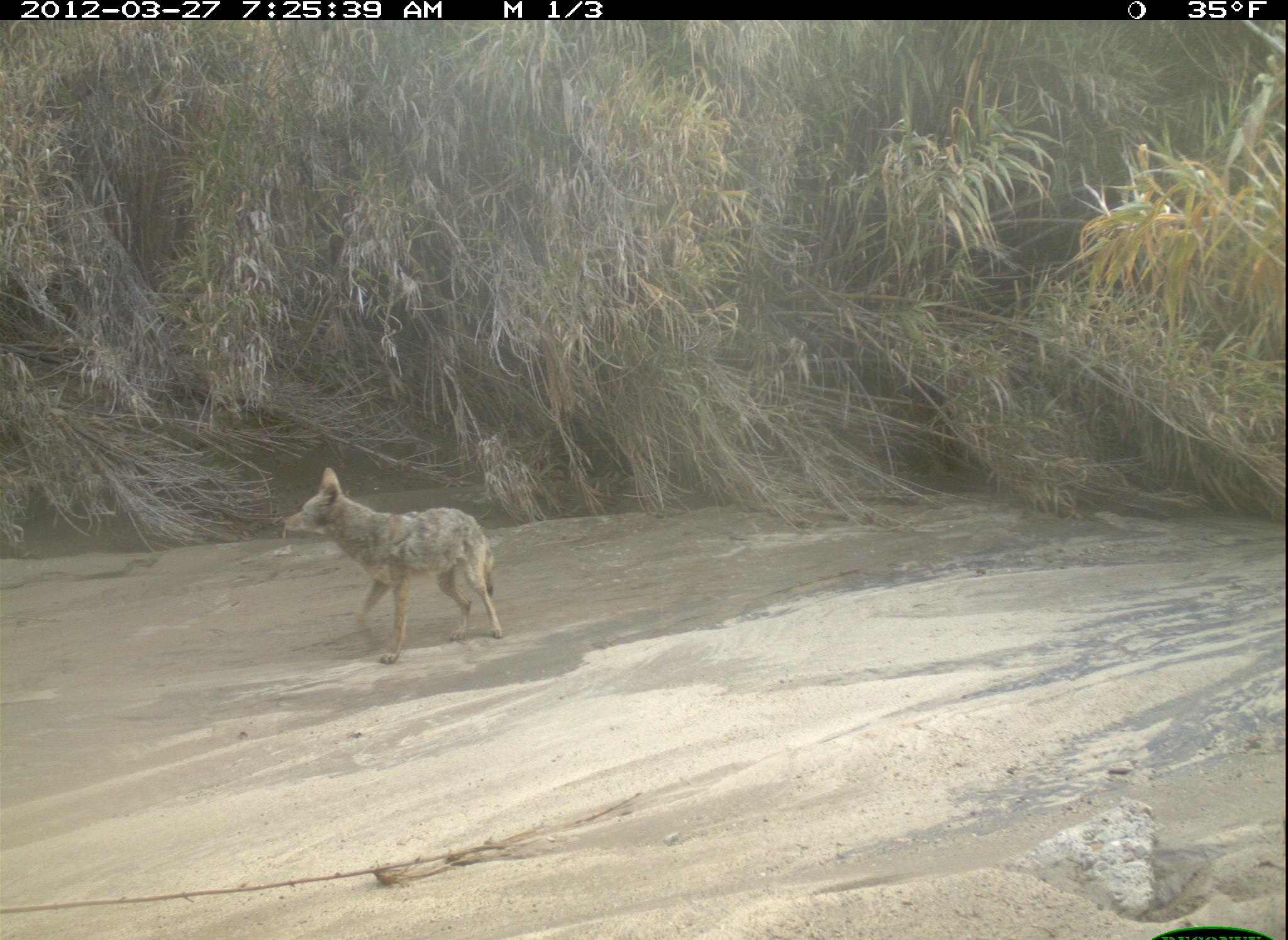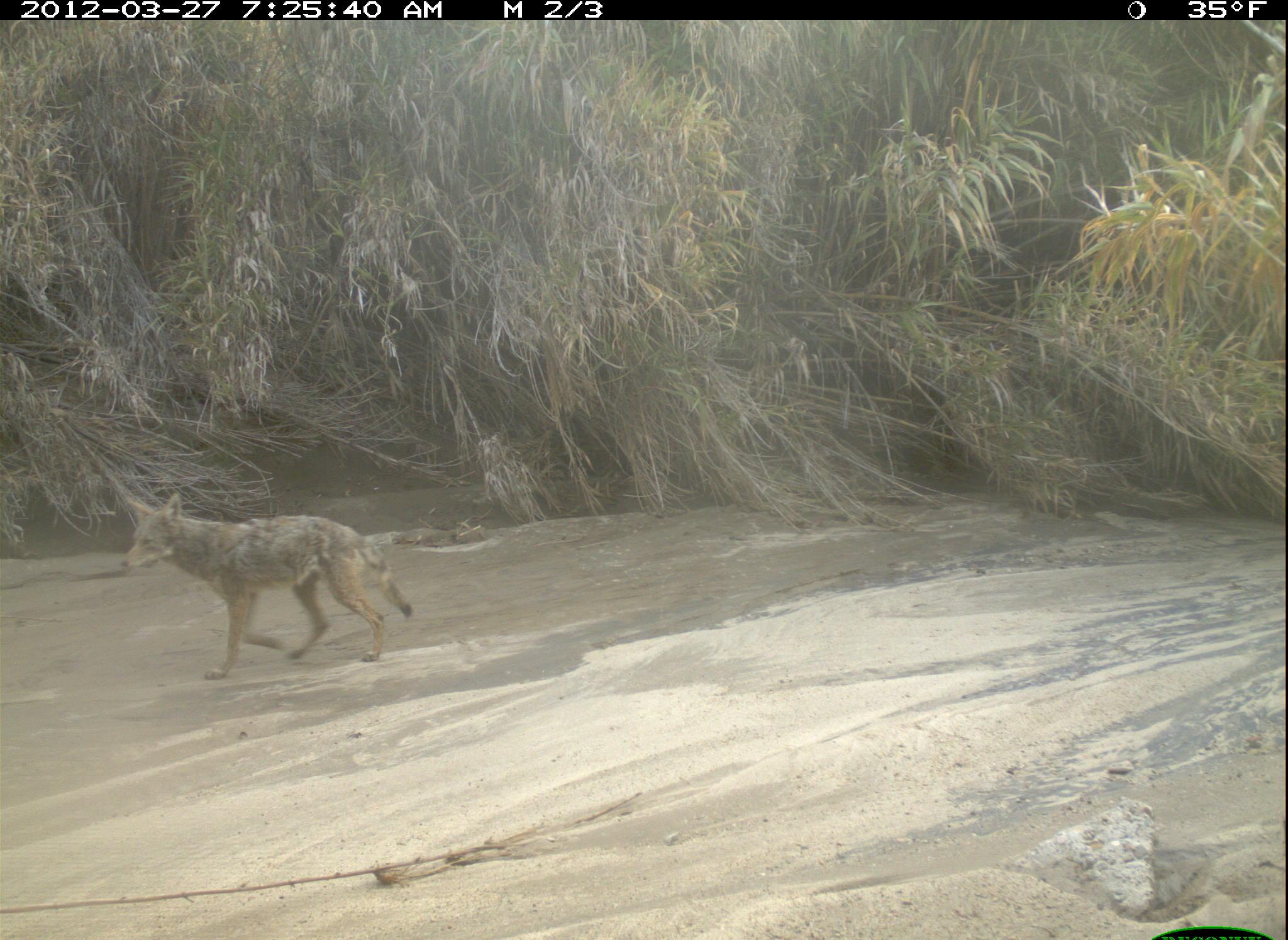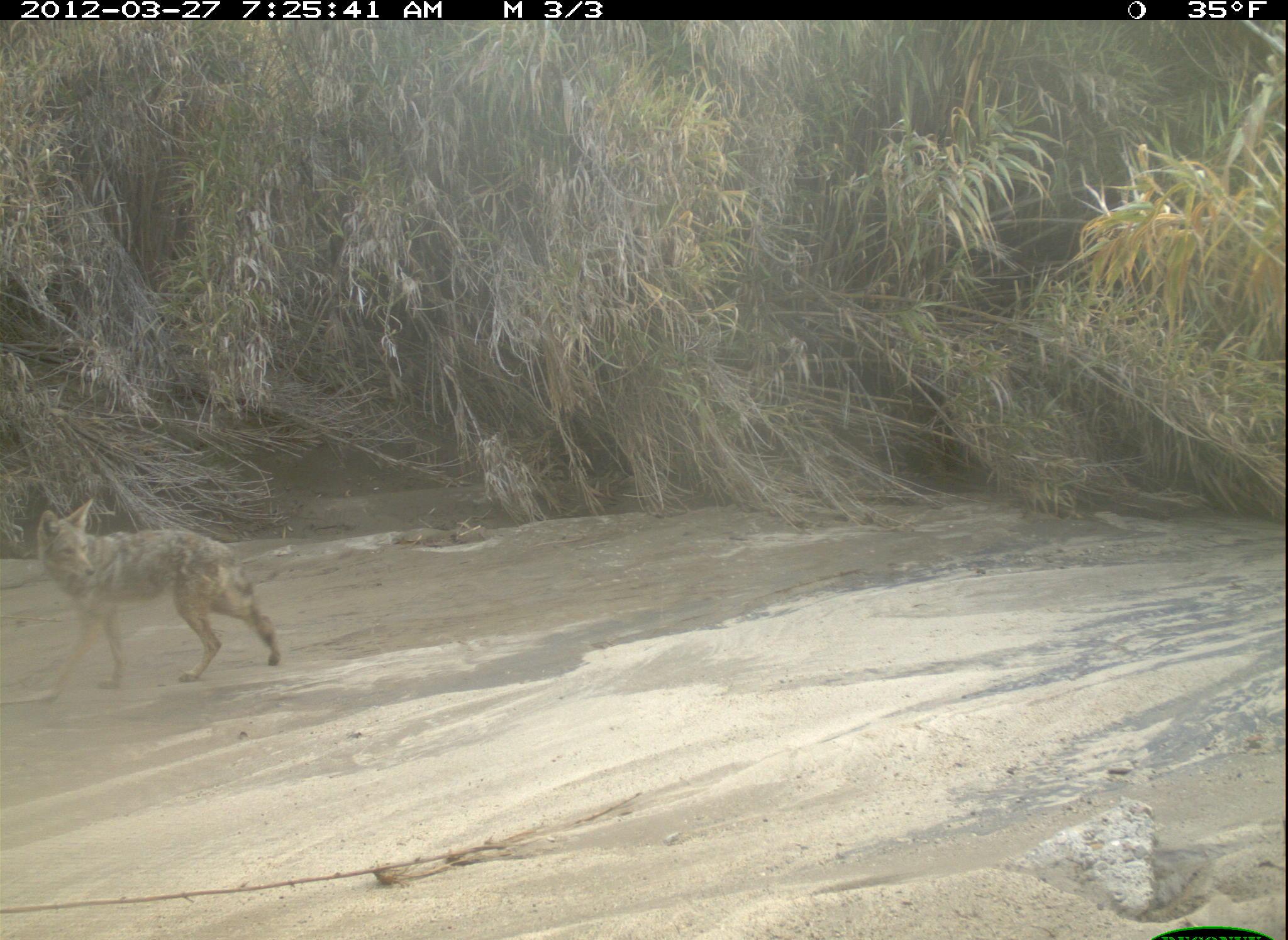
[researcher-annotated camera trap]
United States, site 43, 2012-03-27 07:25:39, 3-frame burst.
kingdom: Animalia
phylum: Chordata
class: Mammalia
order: Carnivora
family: Canidae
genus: Canis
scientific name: Canis latrans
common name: coyote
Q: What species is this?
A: Coyote (Canis latrans).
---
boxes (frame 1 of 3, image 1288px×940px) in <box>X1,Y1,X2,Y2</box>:
coyote: <box>283,465,528,664</box>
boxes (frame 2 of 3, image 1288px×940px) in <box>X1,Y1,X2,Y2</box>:
coyote: <box>109,486,422,681</box>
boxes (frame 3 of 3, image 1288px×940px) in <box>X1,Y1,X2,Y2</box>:
coyote: <box>31,478,290,712</box>